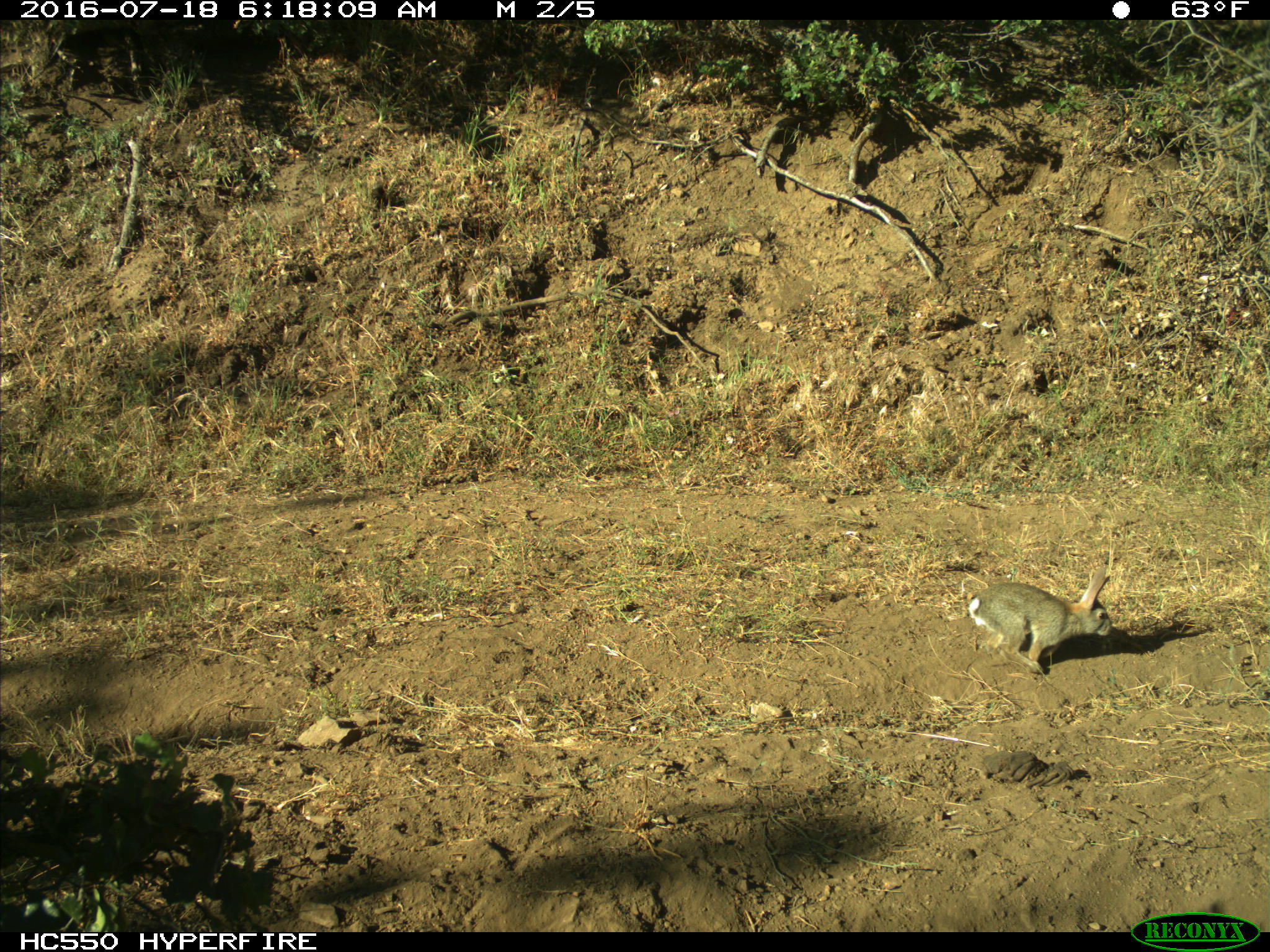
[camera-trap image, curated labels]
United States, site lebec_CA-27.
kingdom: Animalia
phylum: Chordata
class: Mammalia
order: Lagomorpha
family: Leporidae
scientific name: Leporidae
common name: rabbits and hares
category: unidentified rabbit